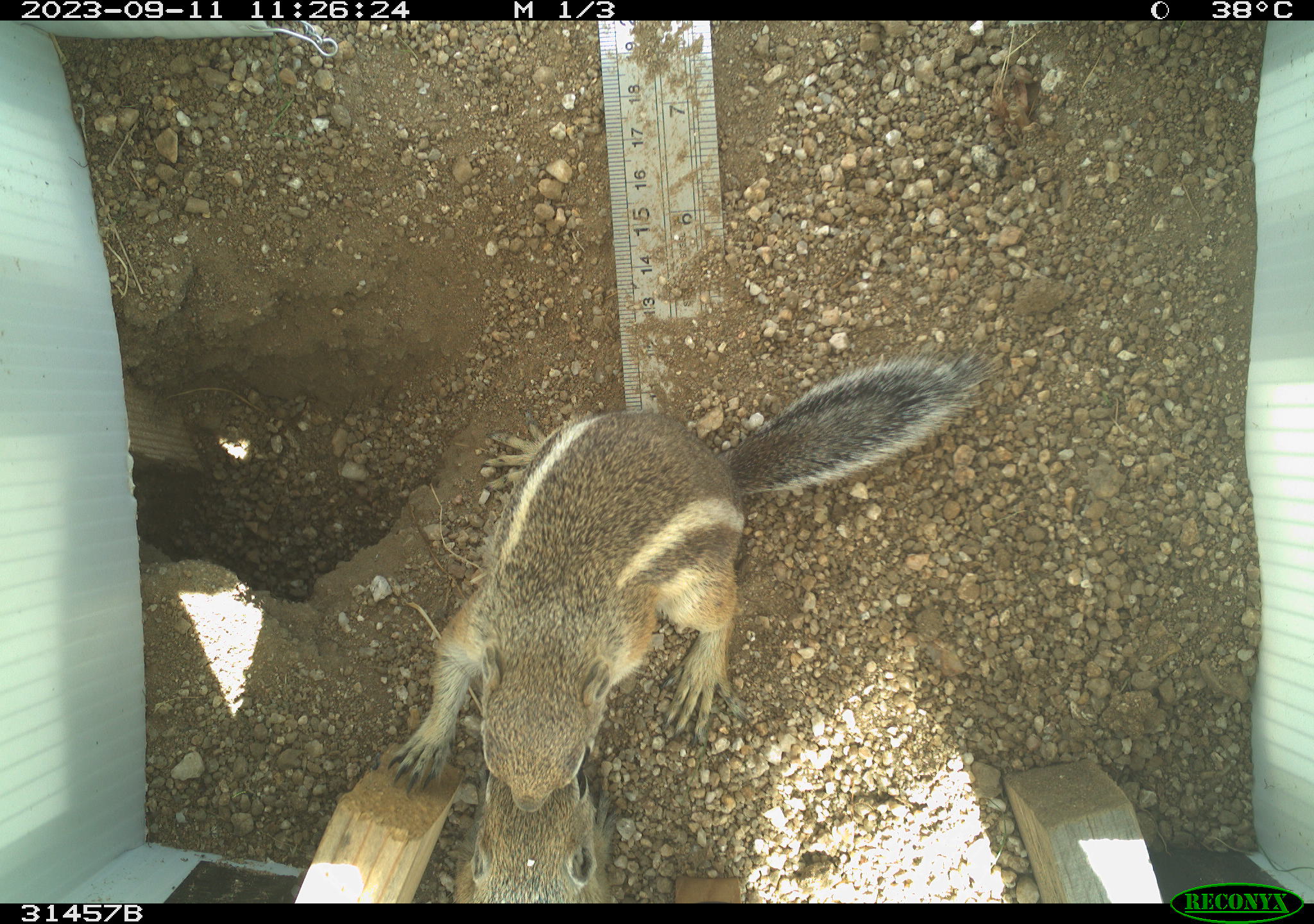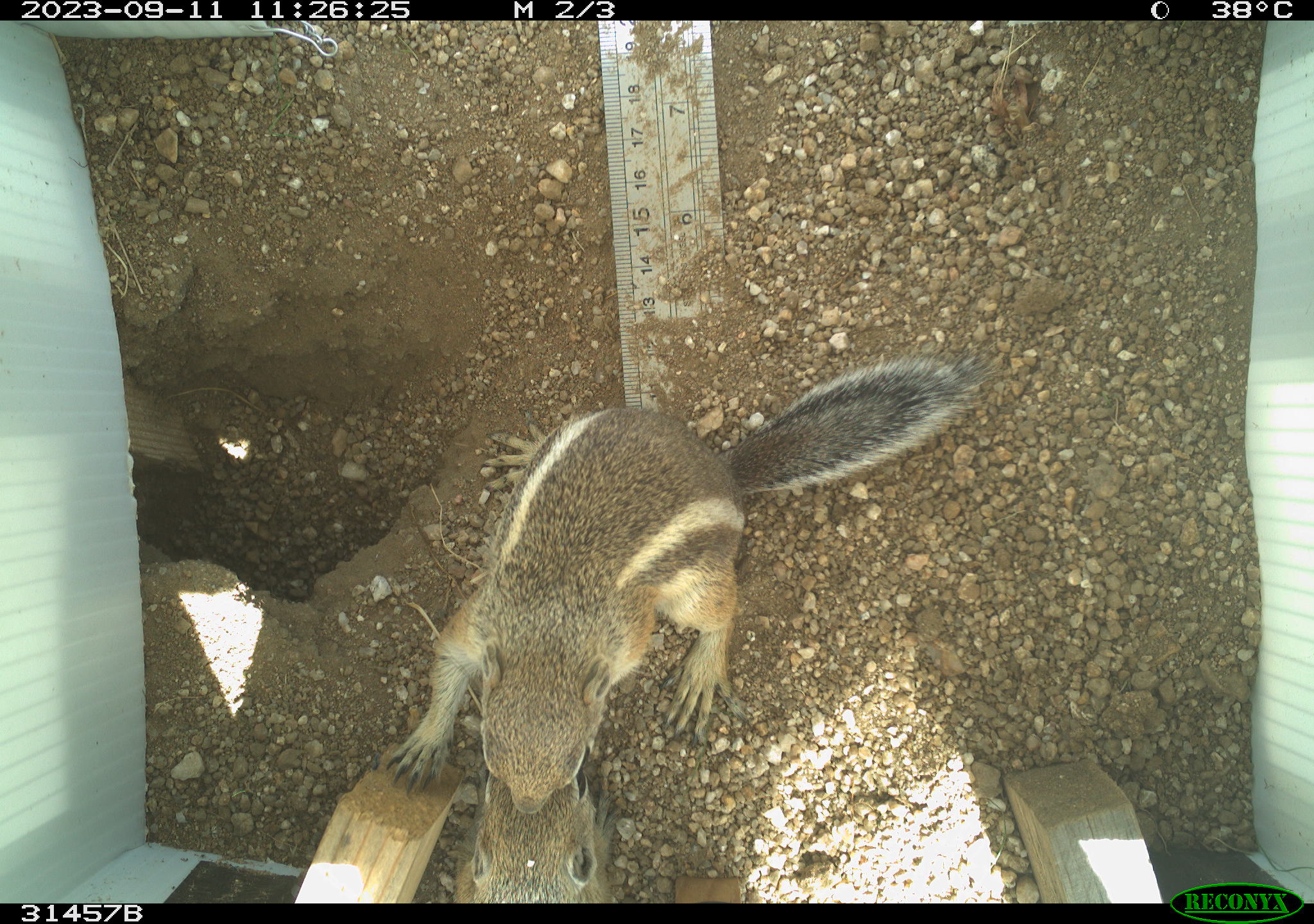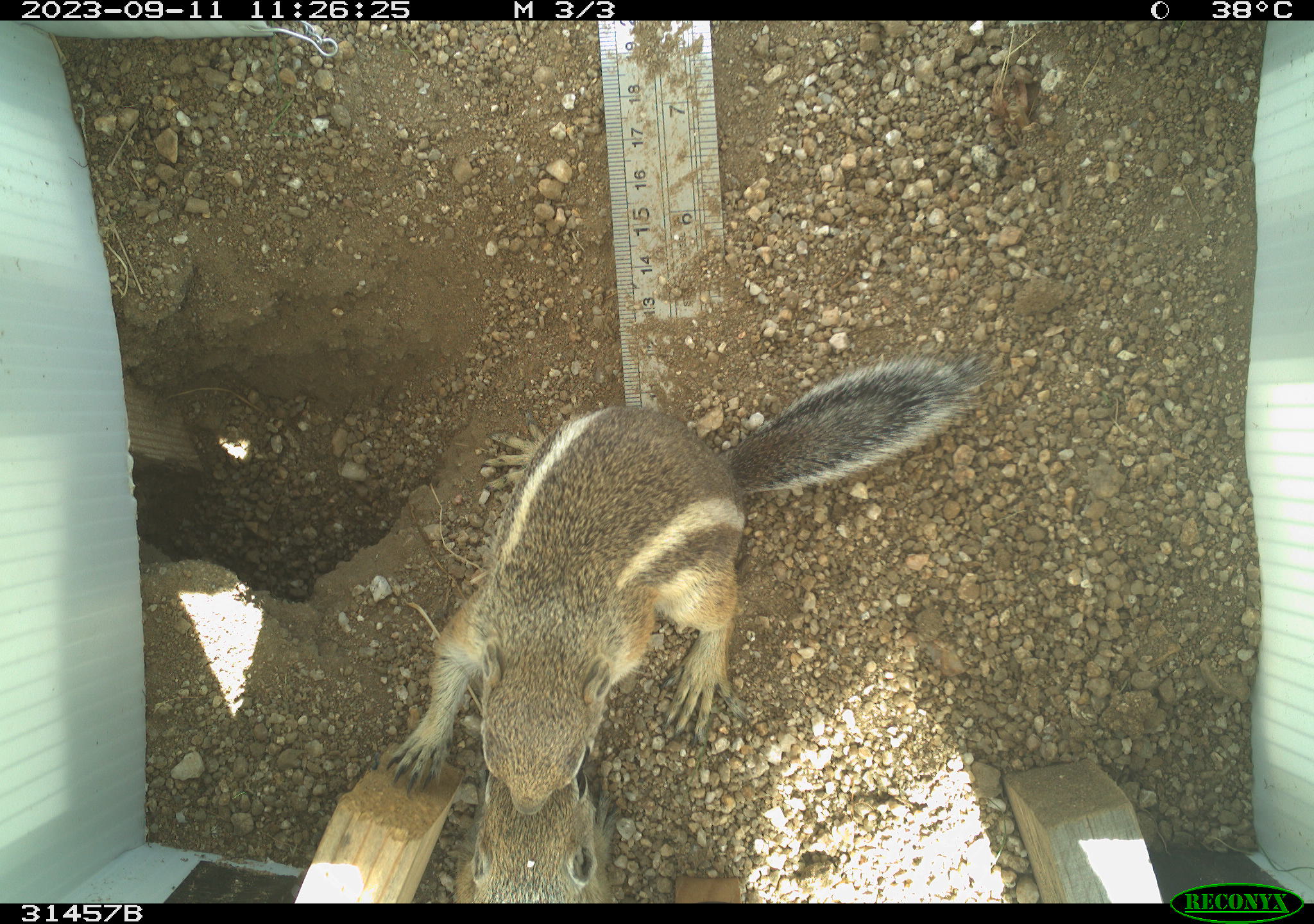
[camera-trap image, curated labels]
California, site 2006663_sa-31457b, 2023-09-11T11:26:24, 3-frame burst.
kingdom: Animalia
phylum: Chordata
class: Mammalia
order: Rodentia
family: Sciuridae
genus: Ammospermophilus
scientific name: Ammospermophilus leucurus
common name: white-tailed antelope squirrel